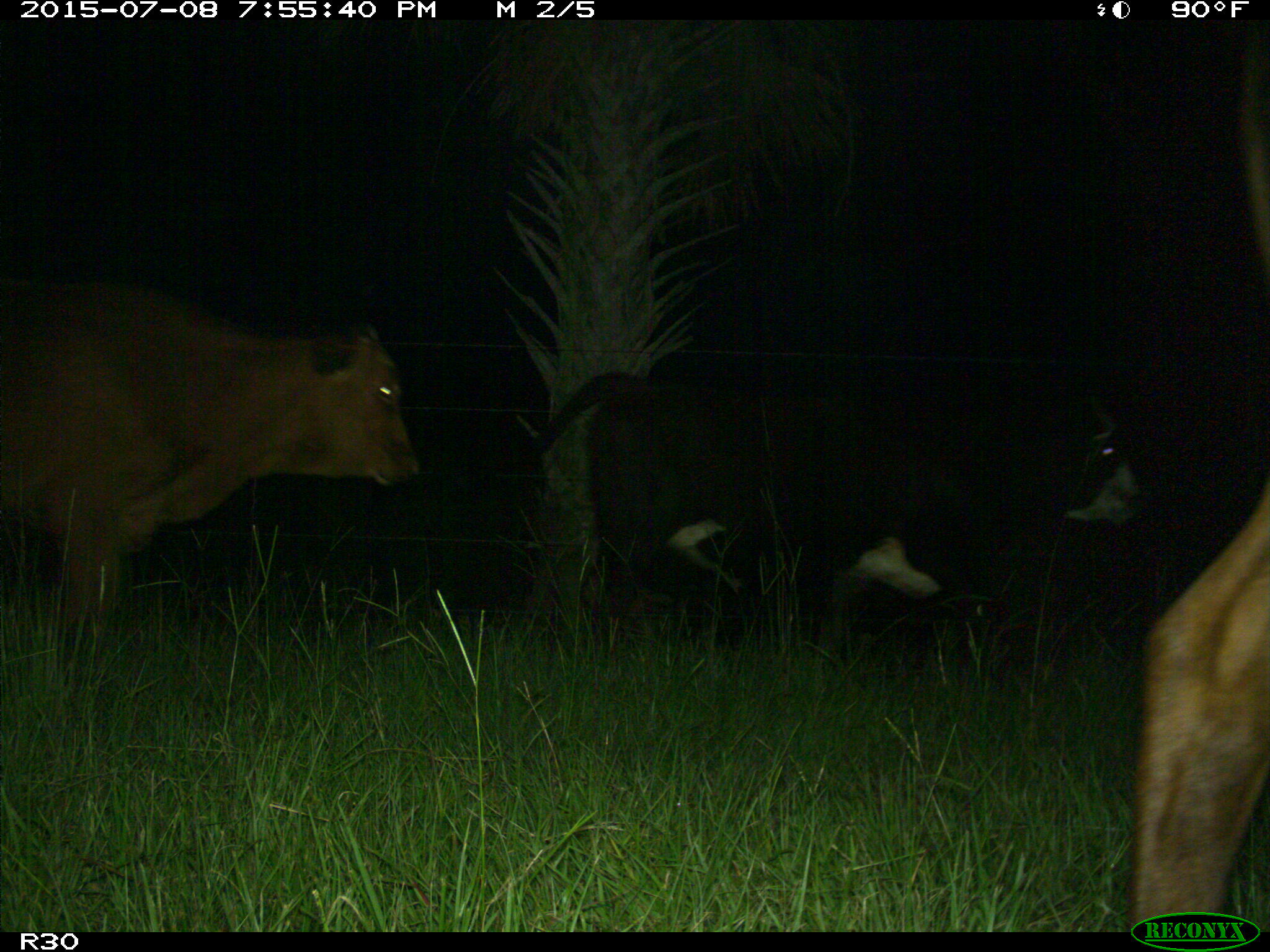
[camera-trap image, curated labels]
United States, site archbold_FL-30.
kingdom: Animalia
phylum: Chordata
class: Mammalia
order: Artiodactyla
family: Bovidae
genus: Bos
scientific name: Bos taurus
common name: domestic cow